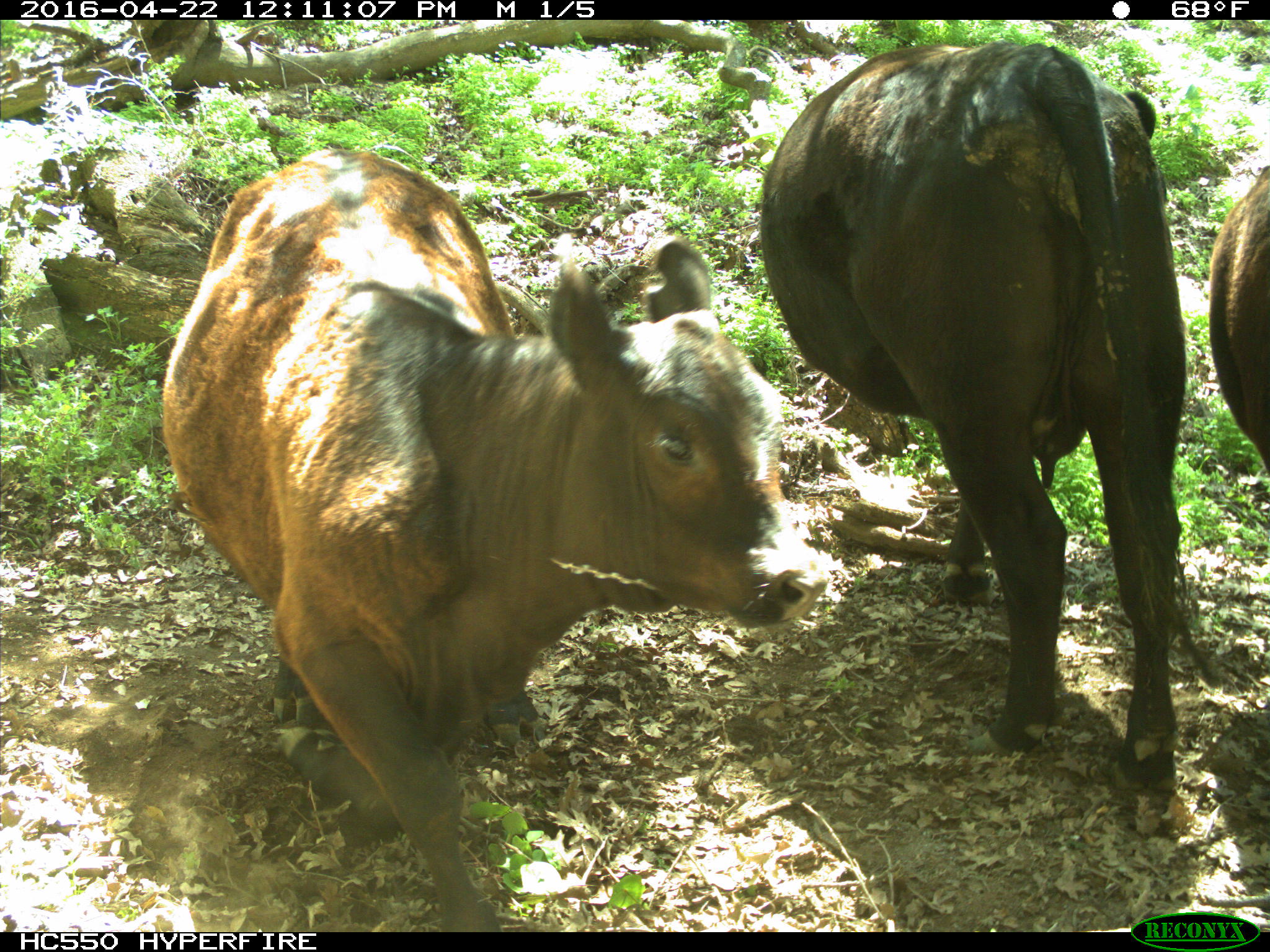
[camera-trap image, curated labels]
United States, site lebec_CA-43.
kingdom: Animalia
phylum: Chordata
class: Mammalia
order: Artiodactyla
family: Bovidae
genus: Bos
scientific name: Bos taurus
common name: domestic cow